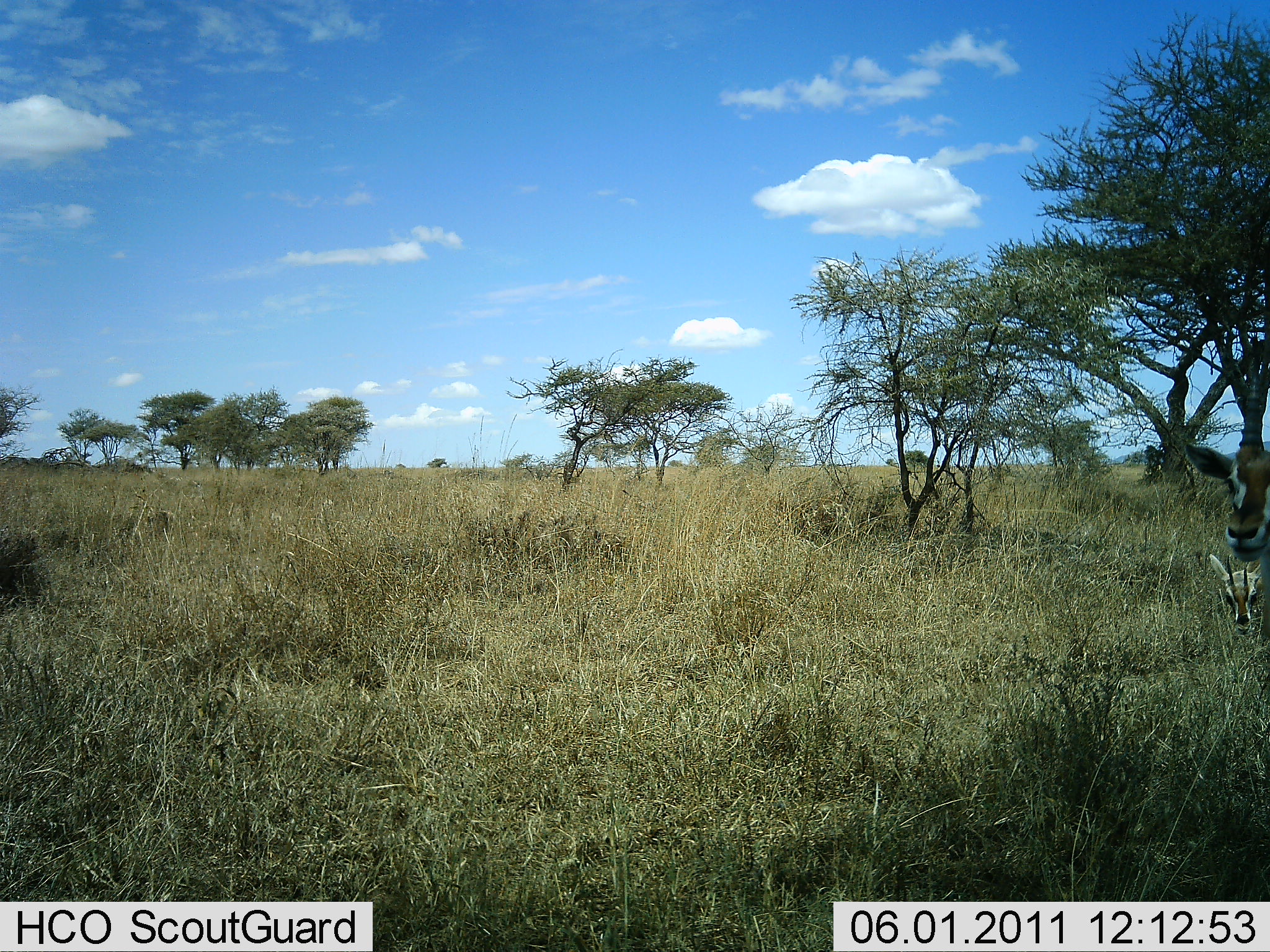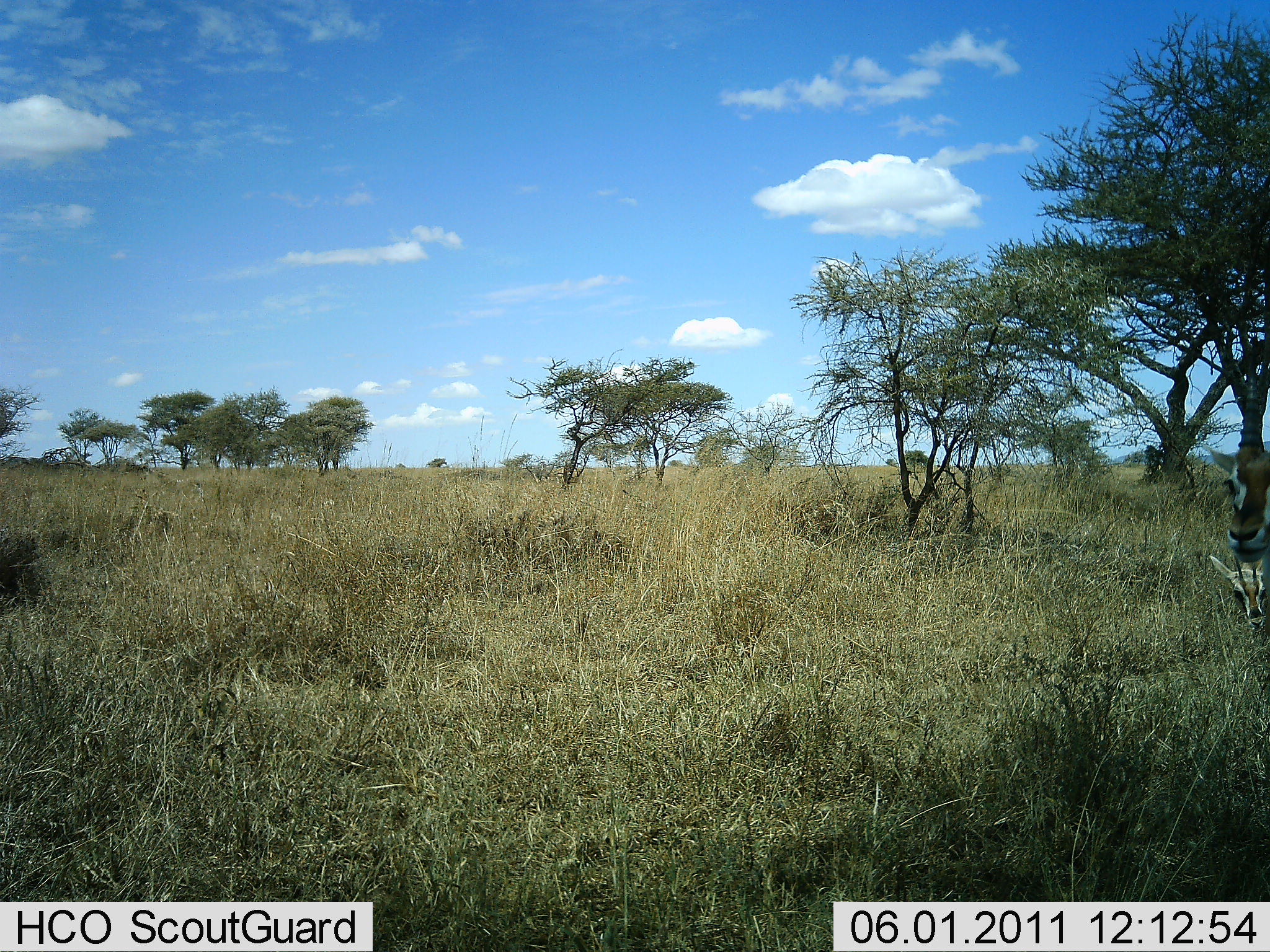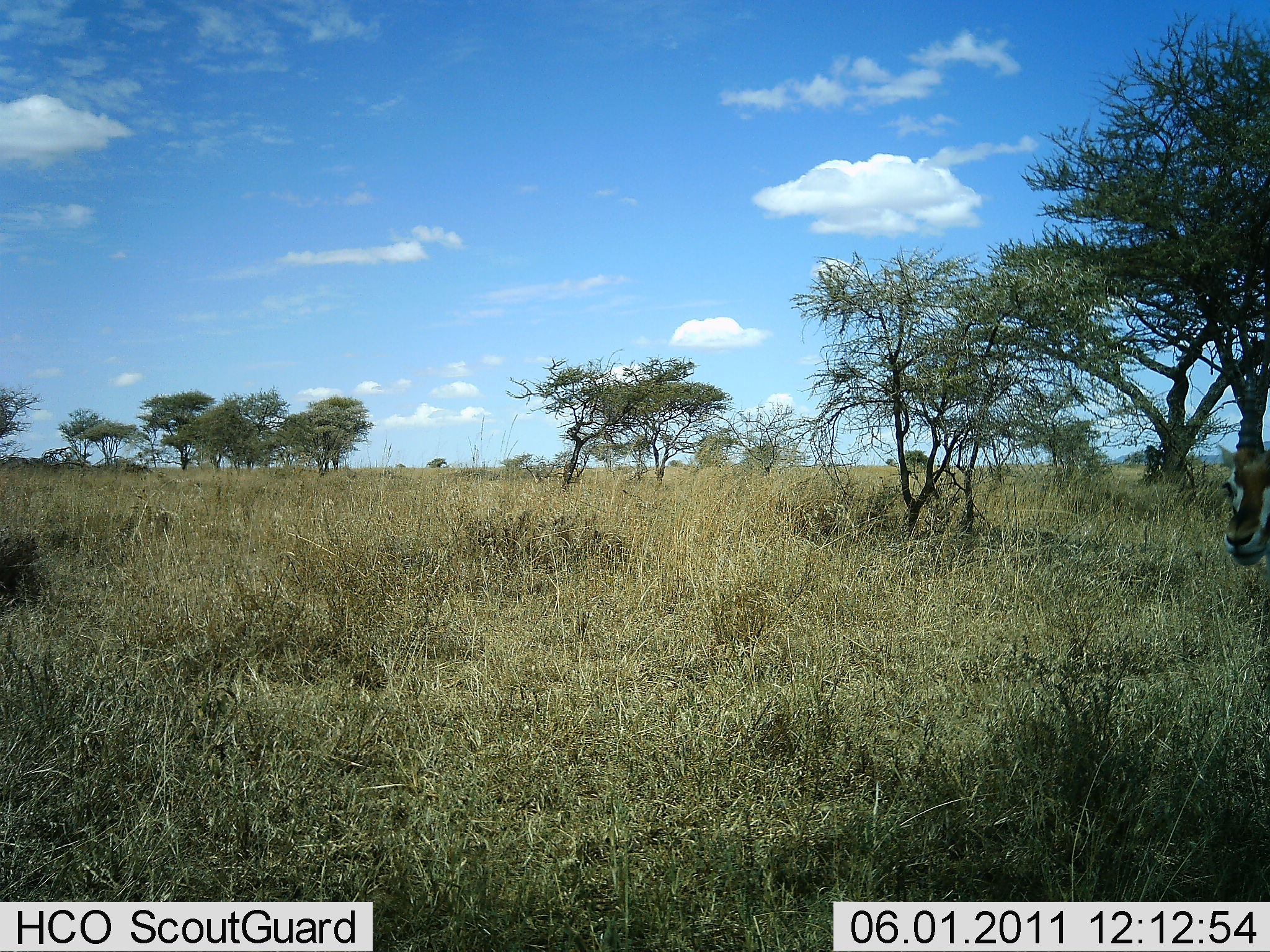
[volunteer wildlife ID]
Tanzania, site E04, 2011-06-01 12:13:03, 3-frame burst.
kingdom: Animalia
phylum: Chordata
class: Mammalia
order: Artiodactyla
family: Bovidae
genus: Eudorcas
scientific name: Eudorcas thomsonii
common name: thomson's gazelle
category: gazellethomsons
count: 2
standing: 90%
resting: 10%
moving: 0%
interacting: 0%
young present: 70%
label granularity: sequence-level